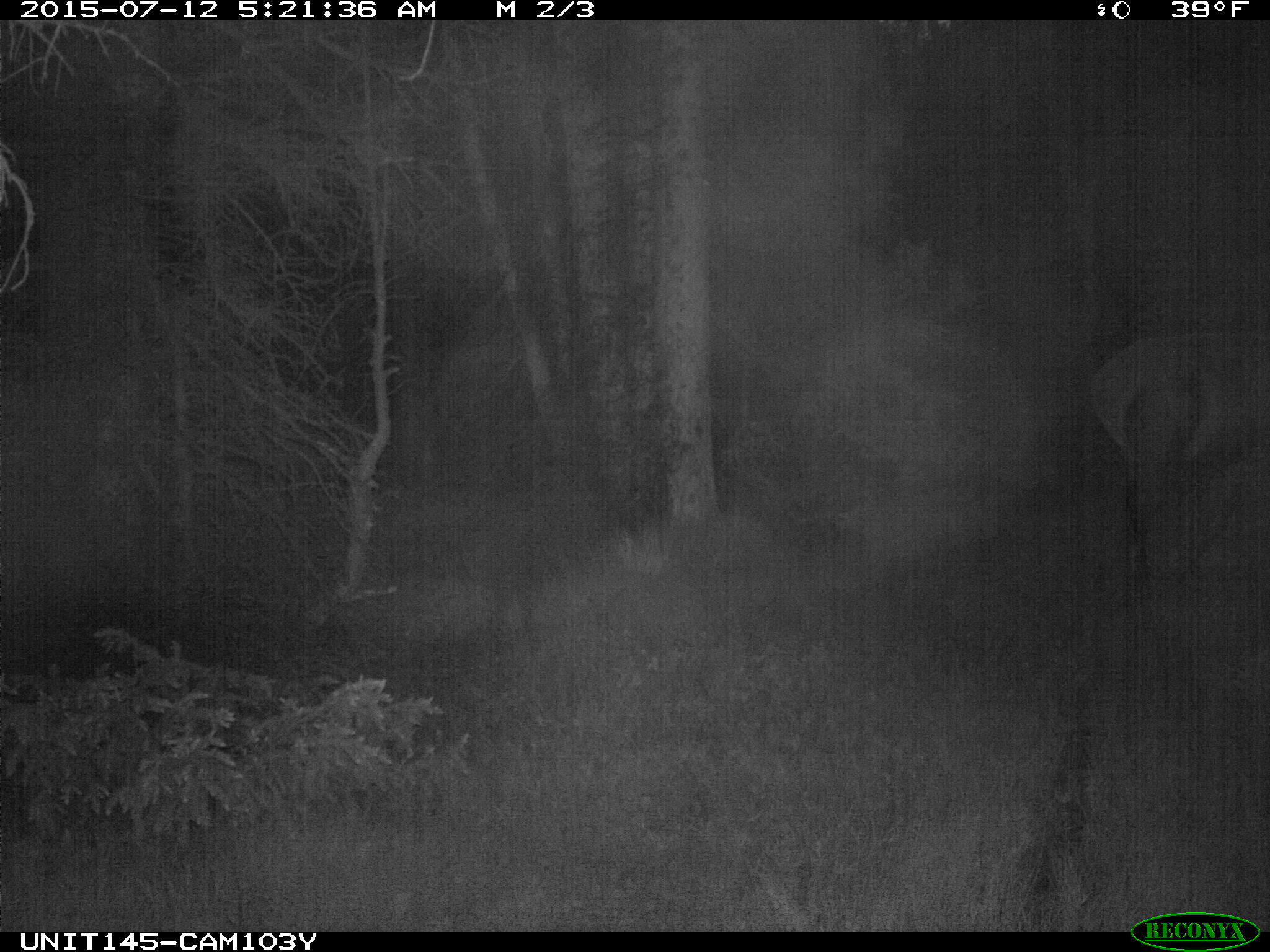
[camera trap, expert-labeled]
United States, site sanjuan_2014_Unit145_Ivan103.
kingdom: Animalia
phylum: Chordata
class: Mammalia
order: Artiodactyla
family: Cervidae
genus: Cervus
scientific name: Cervus elaphus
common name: red deer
Cervus elaphus (red deer).